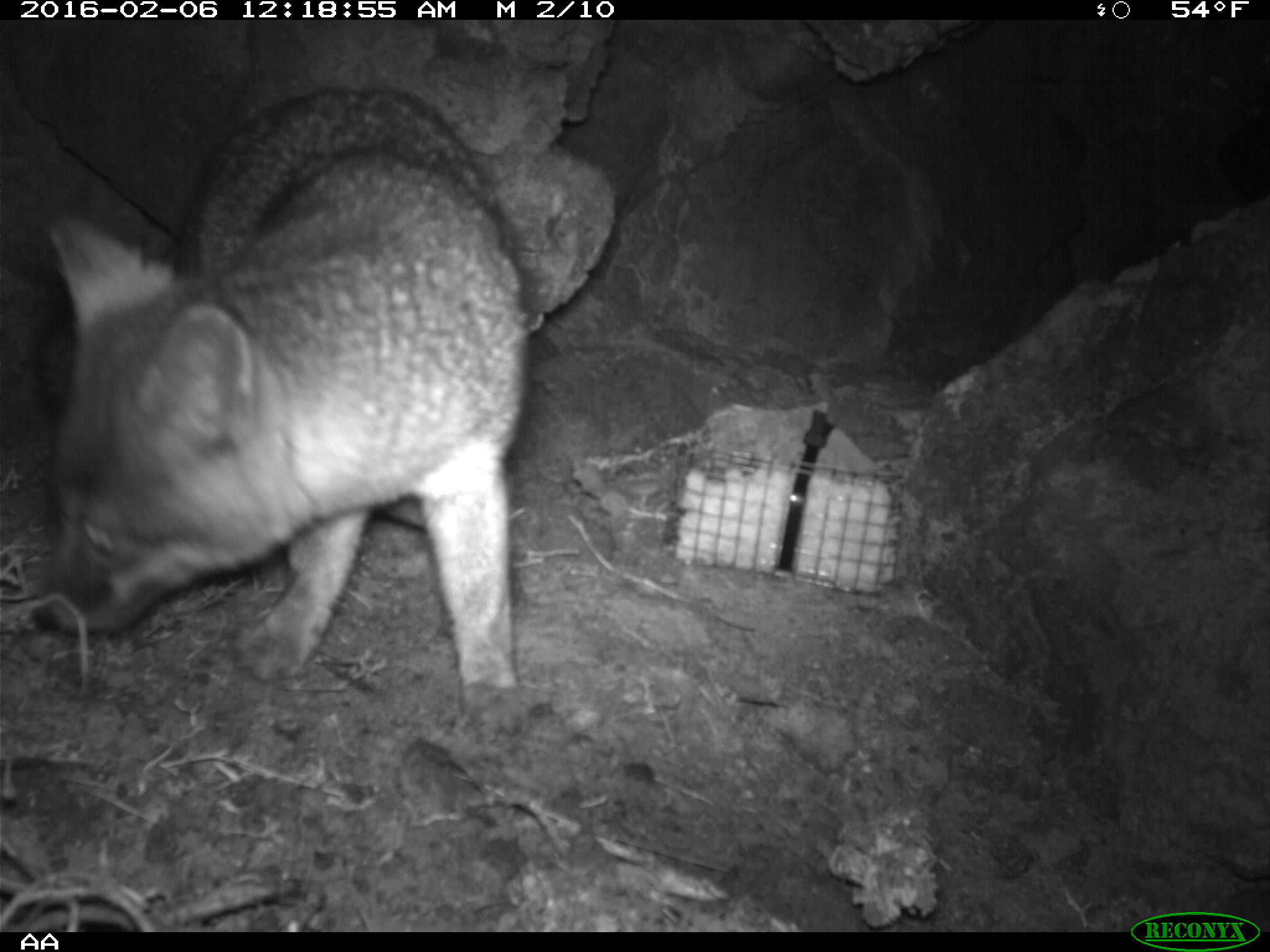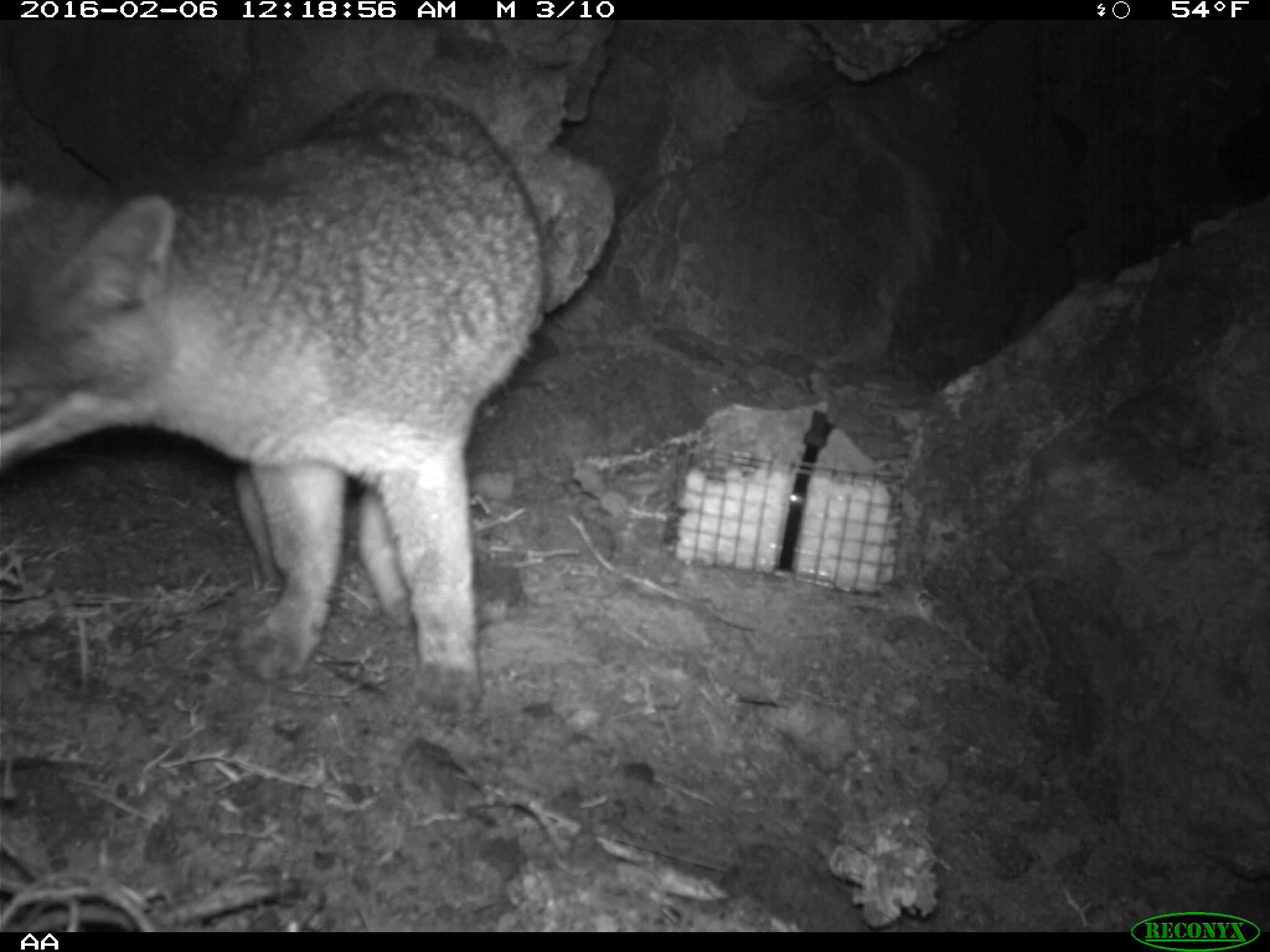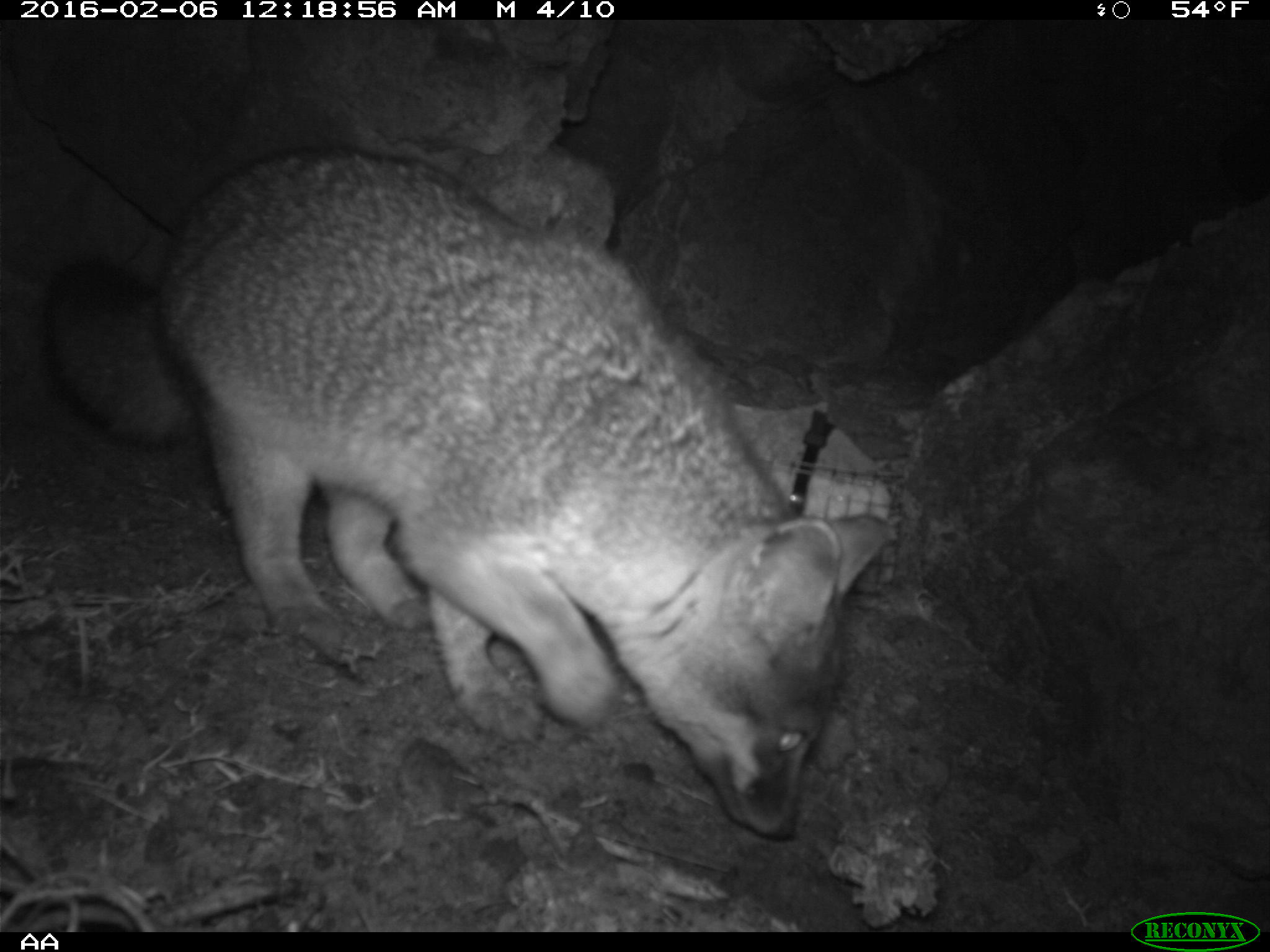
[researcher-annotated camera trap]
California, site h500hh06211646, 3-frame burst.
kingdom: Animalia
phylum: Chordata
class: Mammalia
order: Carnivora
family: Canidae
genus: Urocyon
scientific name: Urocyon littoralis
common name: island fox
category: fox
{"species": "fox (island fox) (Urocyon littoralis)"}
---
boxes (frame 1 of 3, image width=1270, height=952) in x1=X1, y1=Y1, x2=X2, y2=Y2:
fox: x1=30, y1=87, x2=542, y2=736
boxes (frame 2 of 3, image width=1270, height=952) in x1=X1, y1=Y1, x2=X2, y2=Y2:
fox: x1=0, y1=82, x2=549, y2=727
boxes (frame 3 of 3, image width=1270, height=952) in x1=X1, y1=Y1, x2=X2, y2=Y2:
fox: x1=40, y1=143, x2=887, y2=837